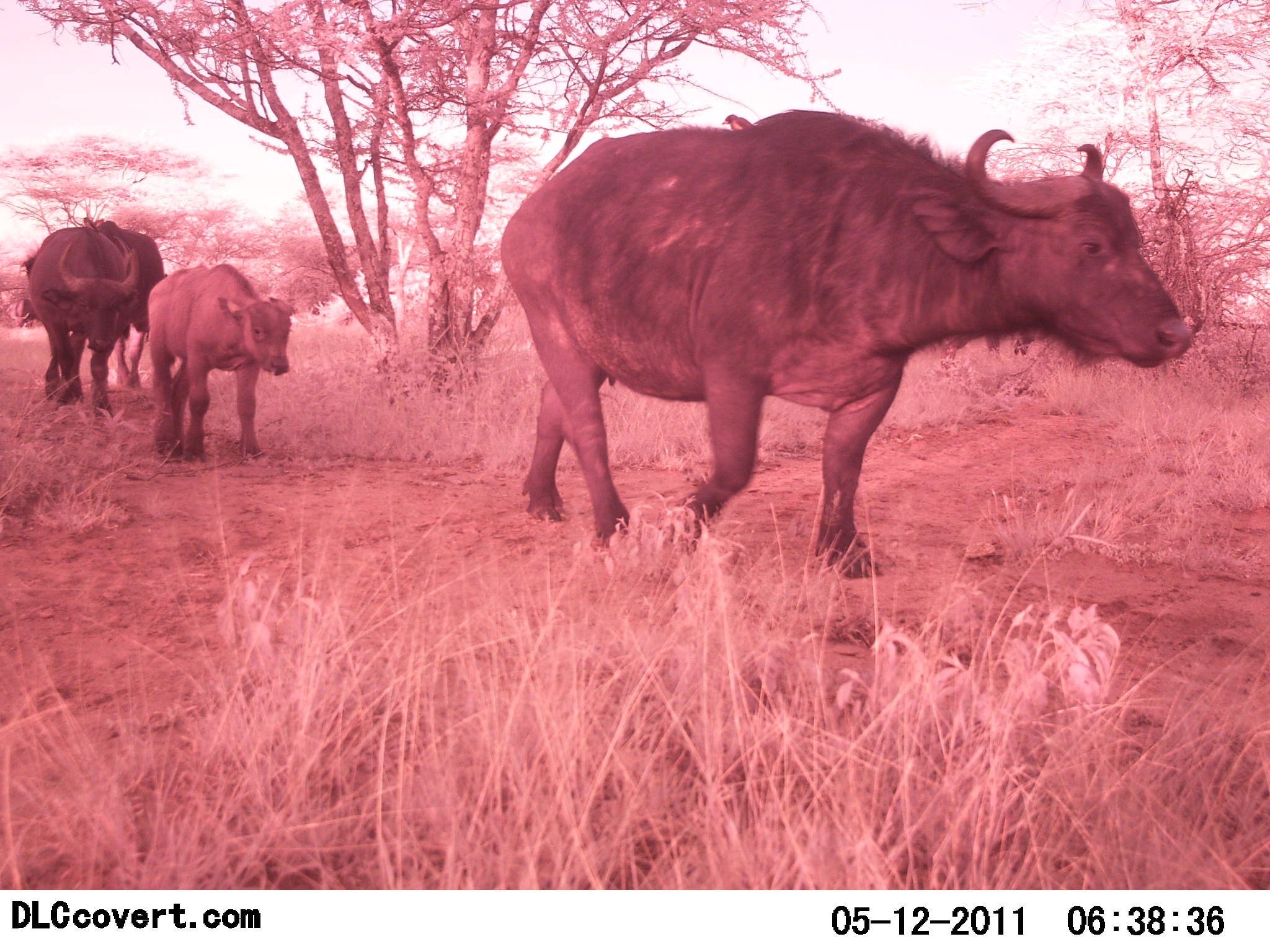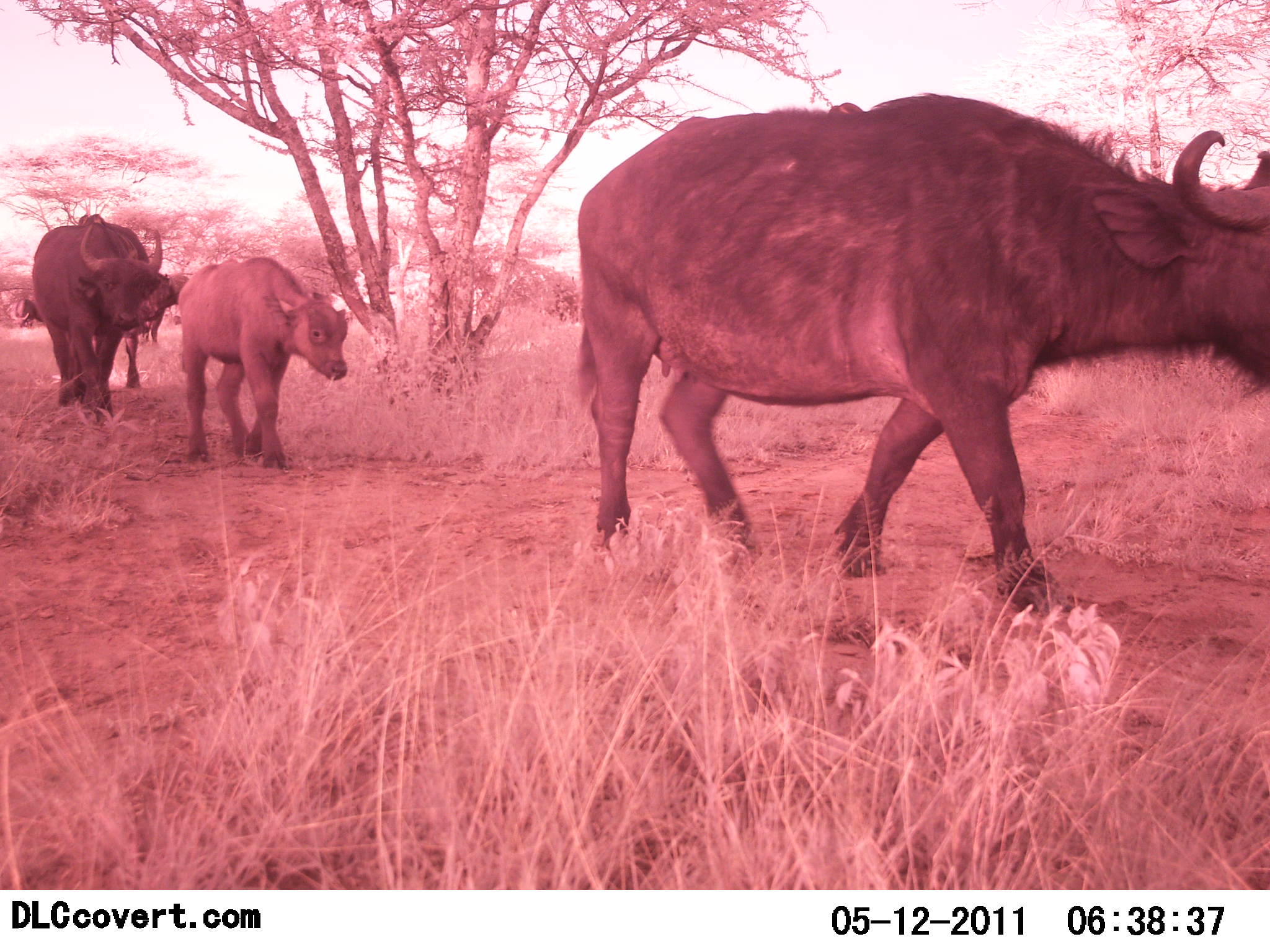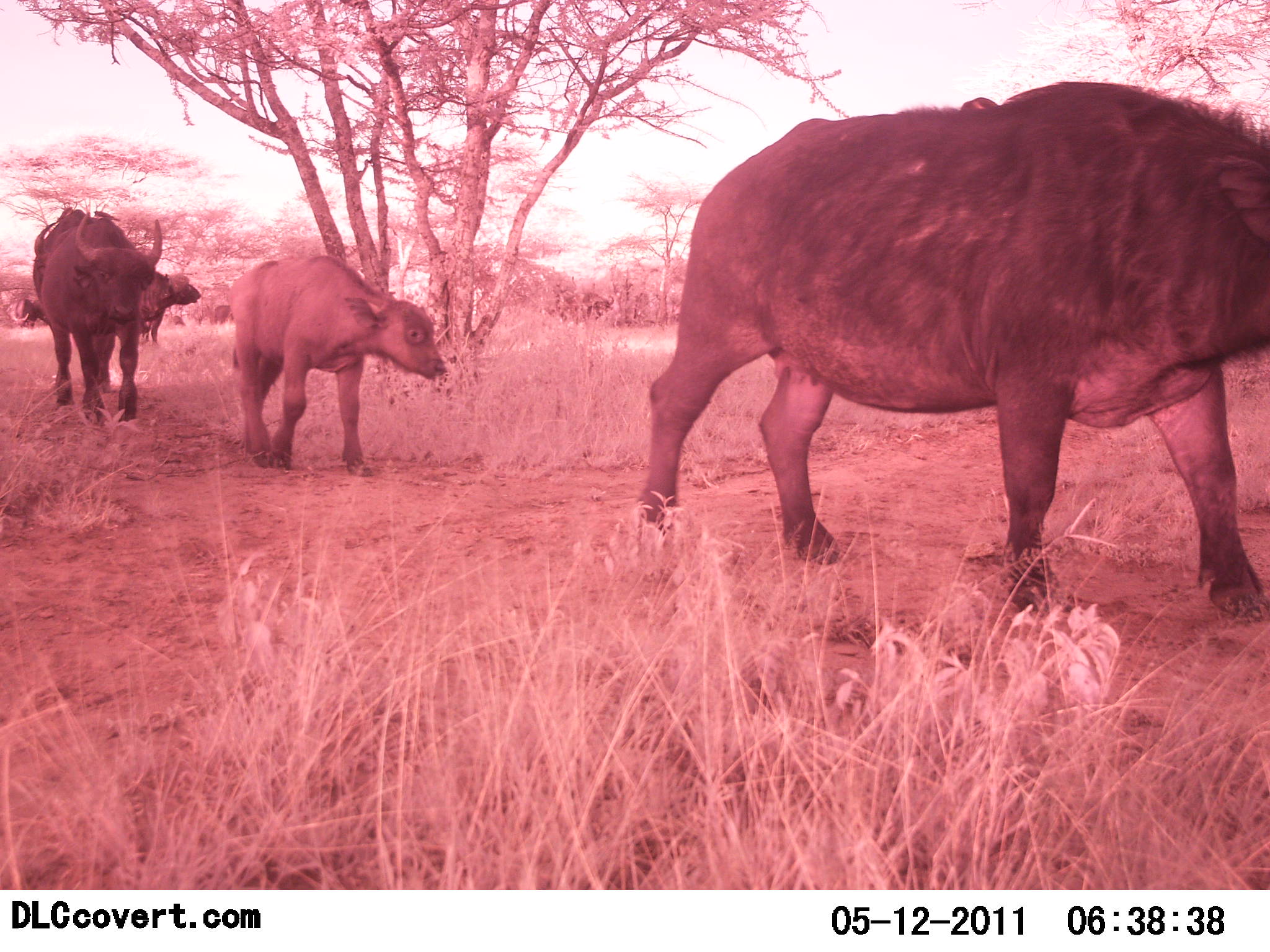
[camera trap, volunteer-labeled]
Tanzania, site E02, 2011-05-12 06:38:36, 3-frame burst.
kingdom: Animalia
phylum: Chordata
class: Mammalia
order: Artiodactyla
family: Bovidae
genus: Syncerus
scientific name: Syncerus caffer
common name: cape buffalo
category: buffalo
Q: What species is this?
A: Buffalo (cape buffalo) (Syncerus caffer).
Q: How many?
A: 4.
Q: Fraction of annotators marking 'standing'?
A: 0%.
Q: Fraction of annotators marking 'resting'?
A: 0%.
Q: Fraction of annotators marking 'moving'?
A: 100%.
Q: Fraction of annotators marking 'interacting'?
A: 0%.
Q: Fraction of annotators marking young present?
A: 100%.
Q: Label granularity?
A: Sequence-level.